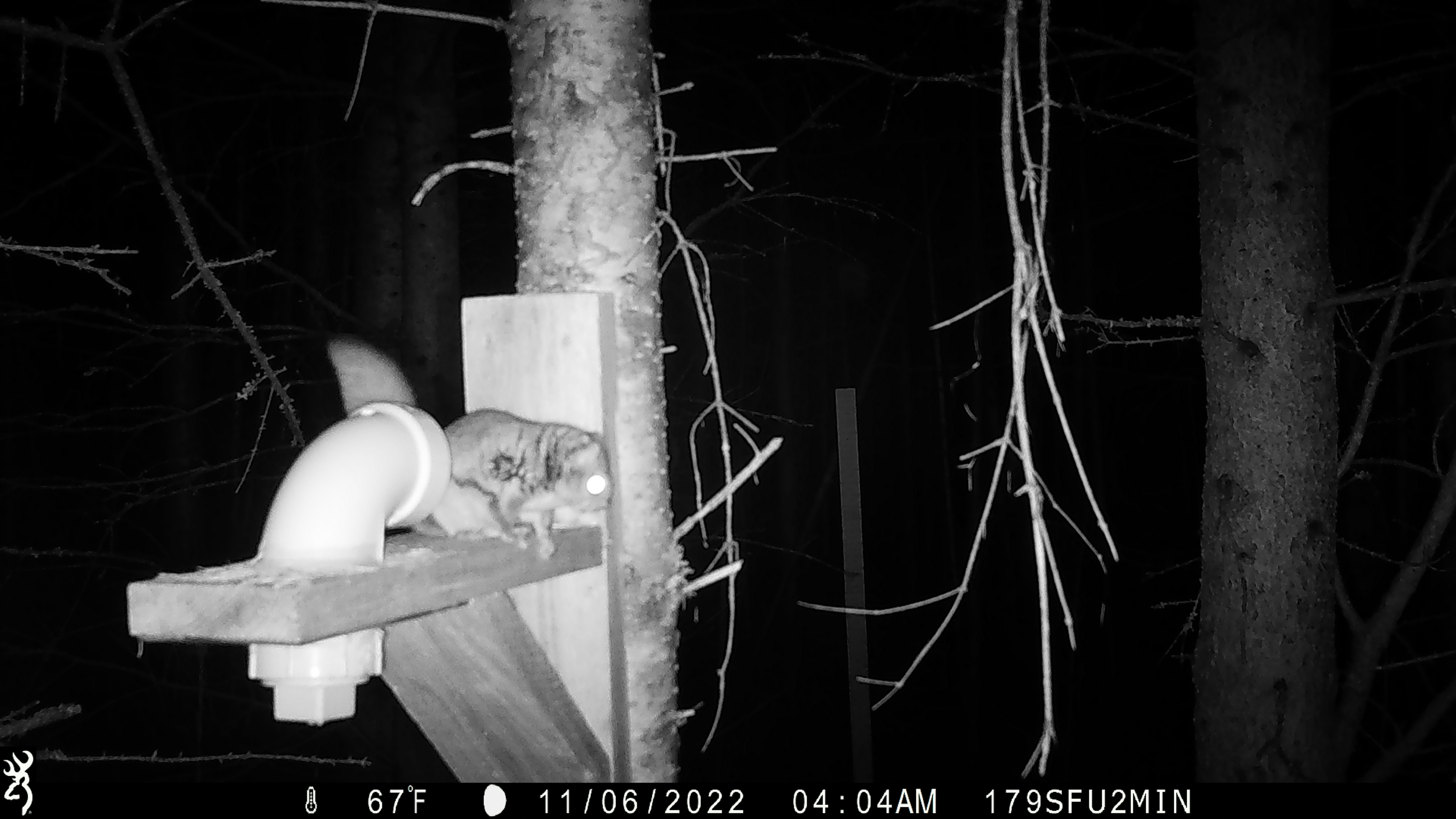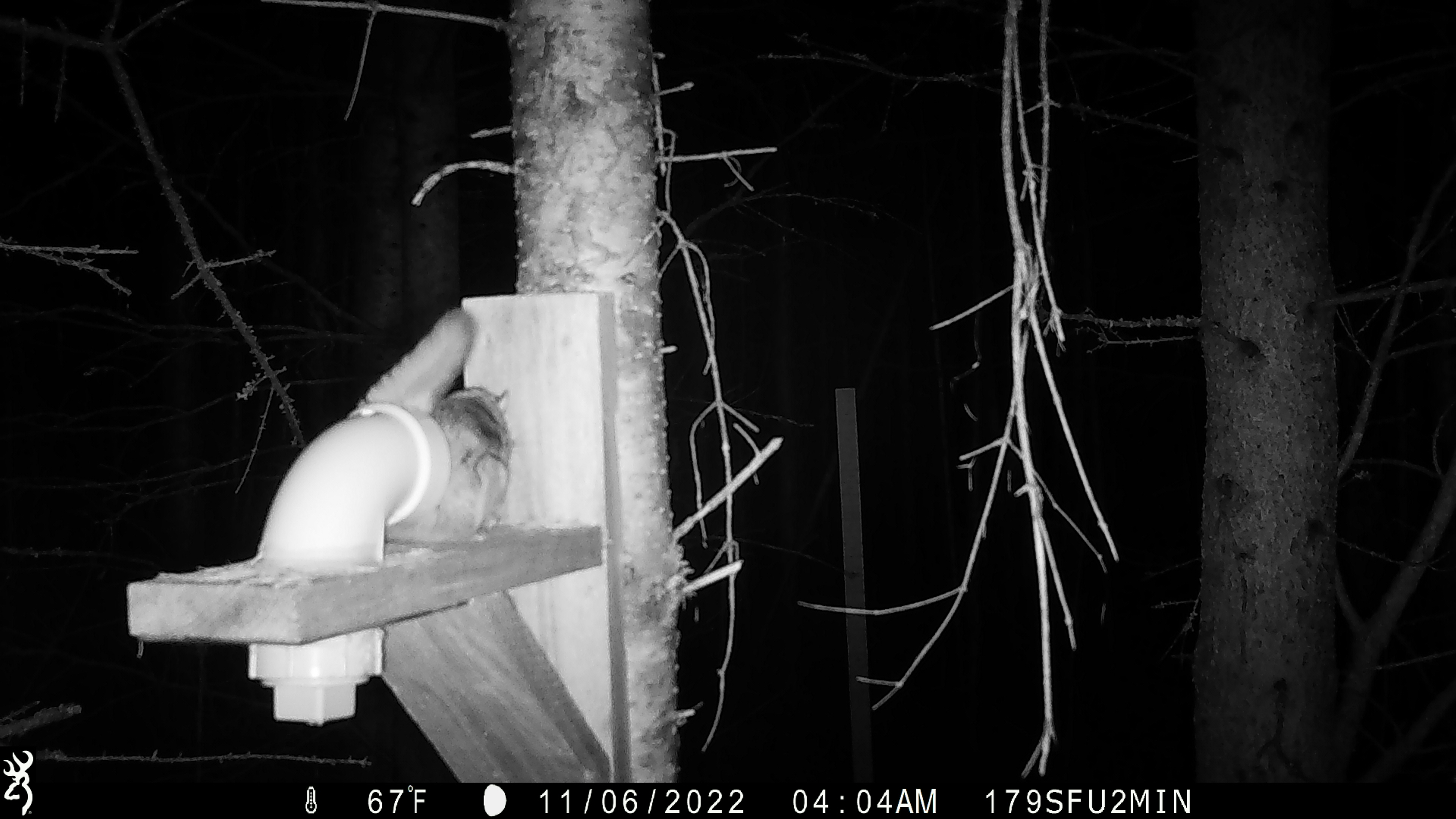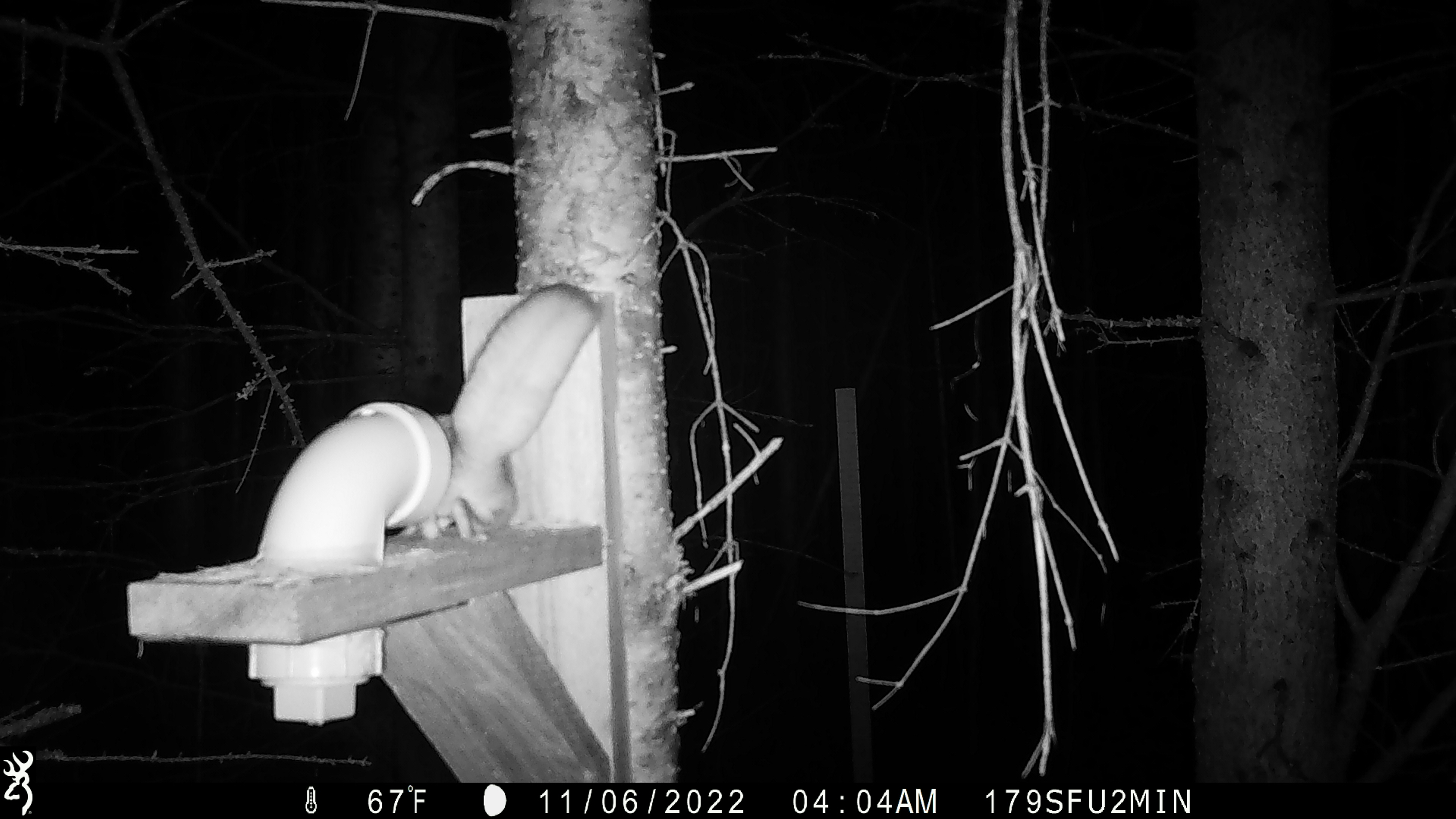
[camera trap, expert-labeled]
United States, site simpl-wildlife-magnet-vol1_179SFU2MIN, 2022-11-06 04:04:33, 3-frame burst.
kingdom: Animalia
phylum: Chordata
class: Mammalia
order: Rodentia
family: Sciuridae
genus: Glaucomys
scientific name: Glaucomys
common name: flying squirrel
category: flying squirrel sp.